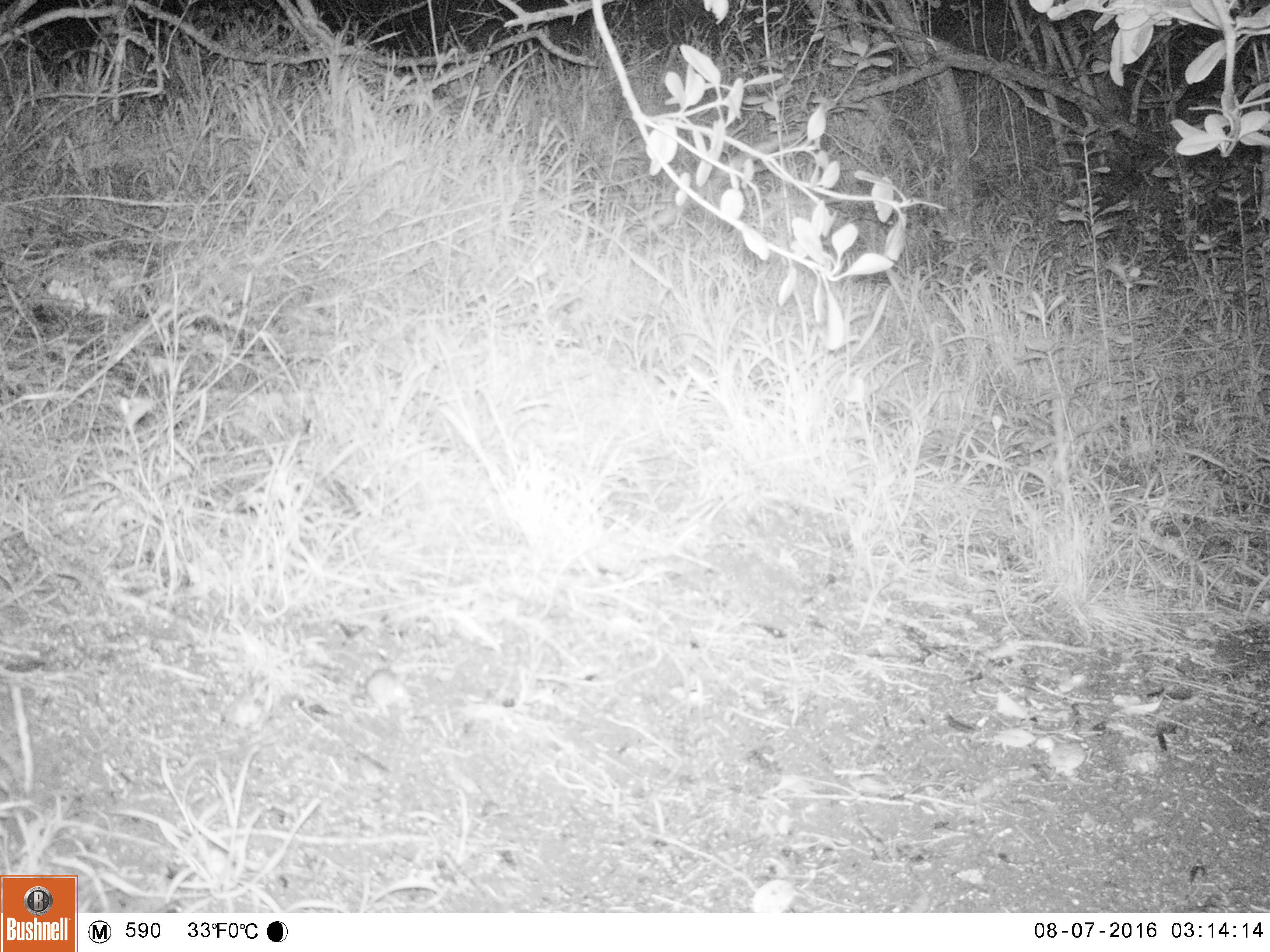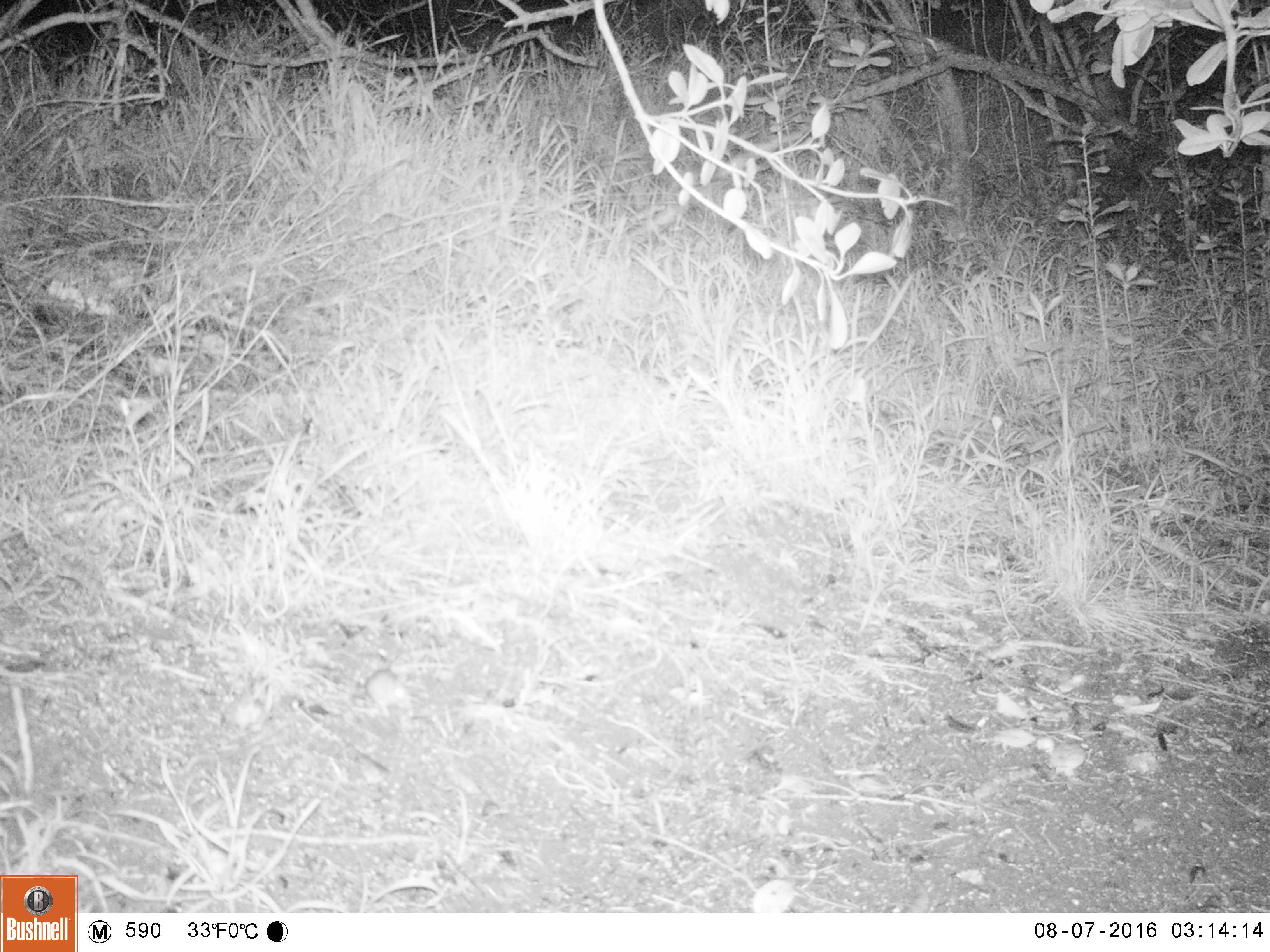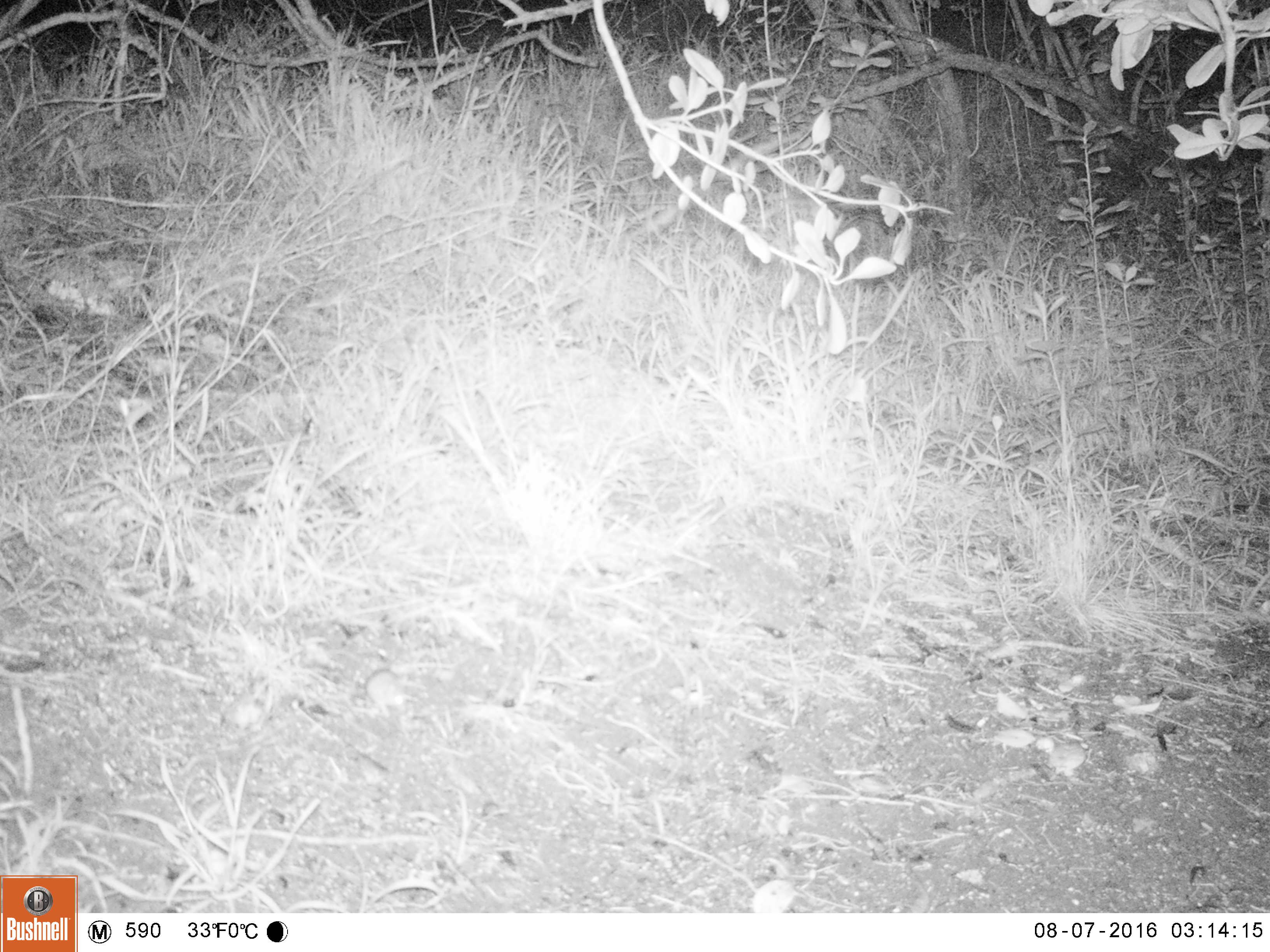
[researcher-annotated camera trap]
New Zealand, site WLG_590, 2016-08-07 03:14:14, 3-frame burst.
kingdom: Animalia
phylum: Chordata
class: Mammalia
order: Rodentia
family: Muridae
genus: Mus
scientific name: Mus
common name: mouse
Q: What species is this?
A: Mouse (Mus).